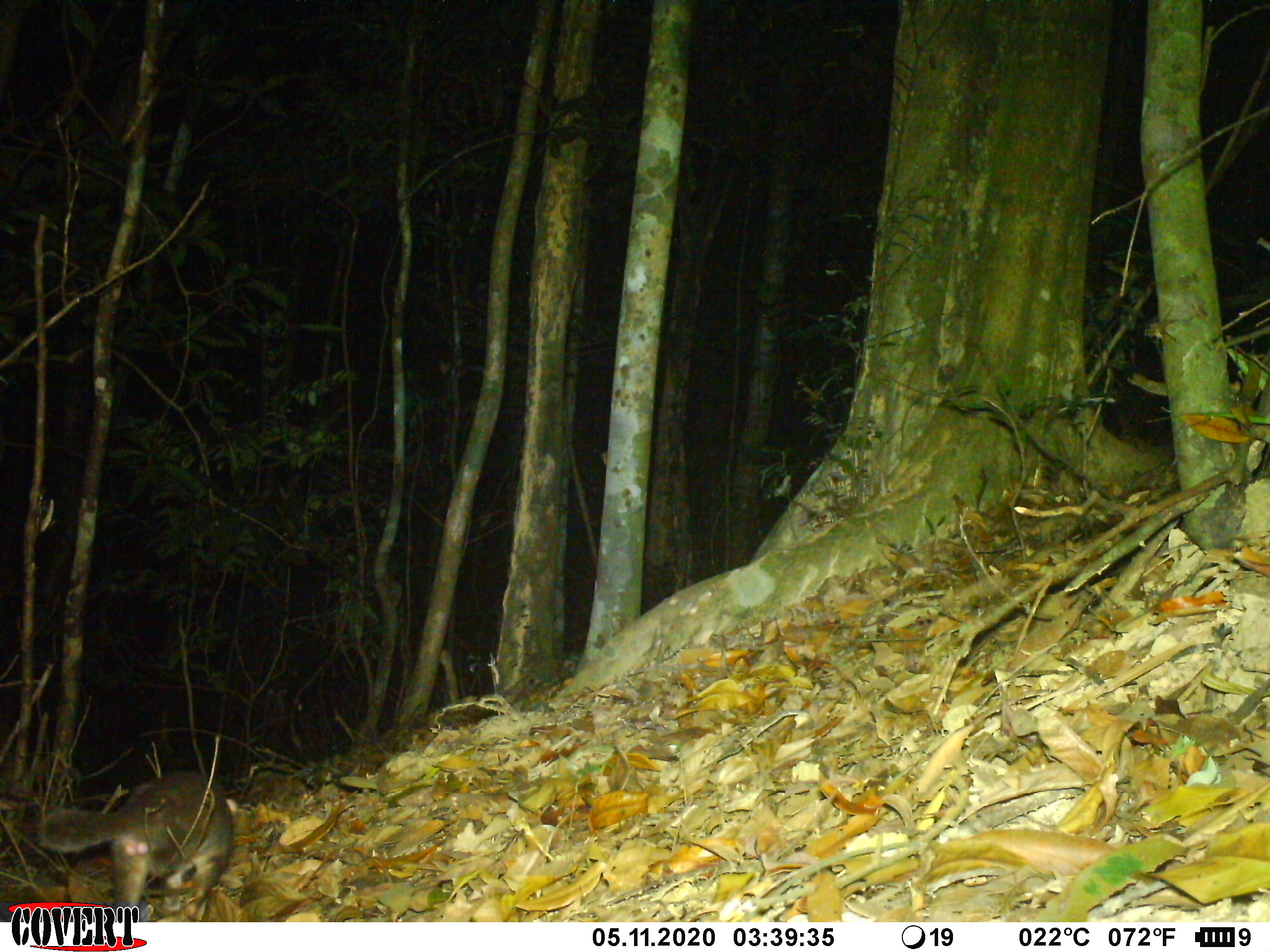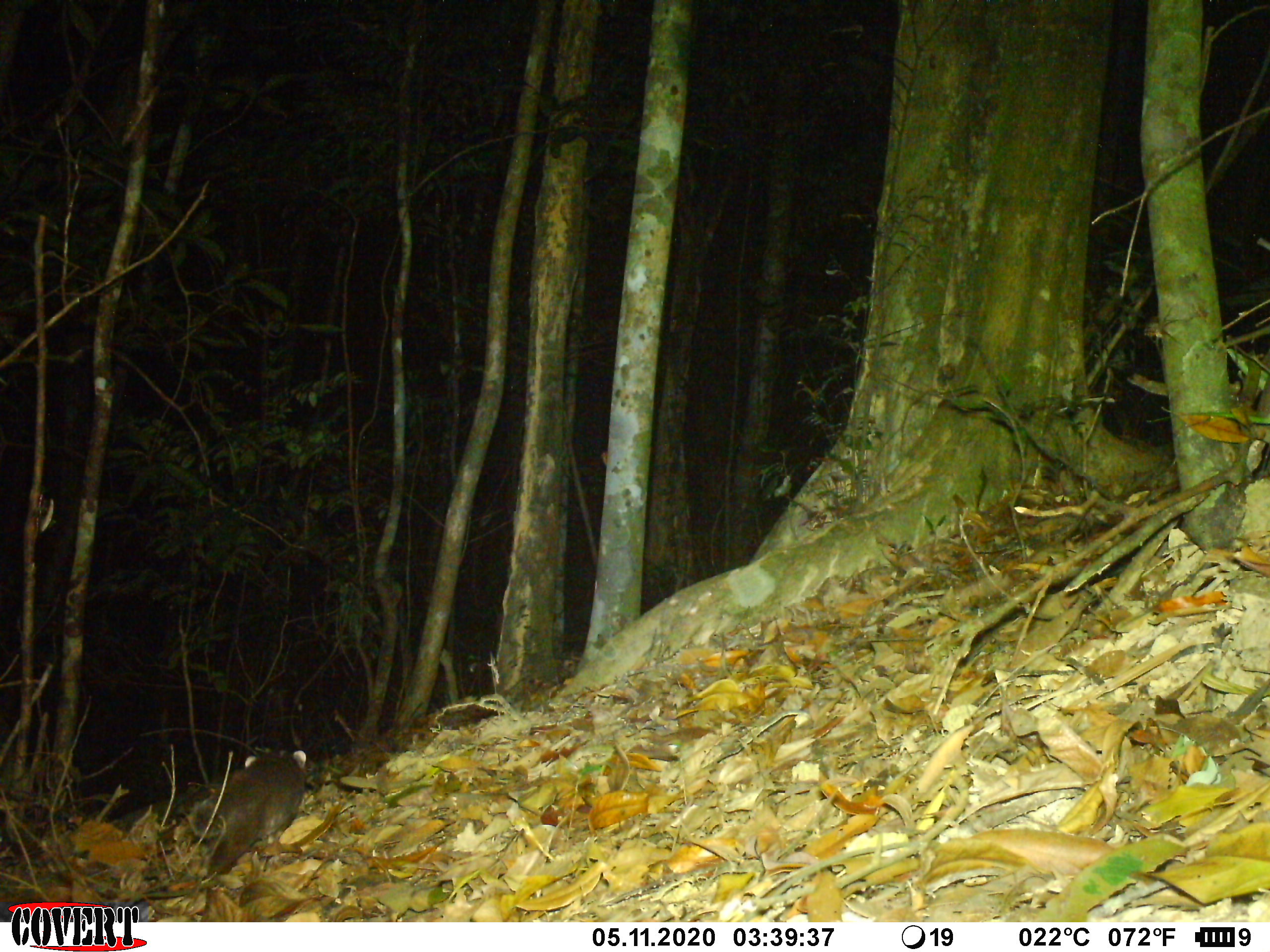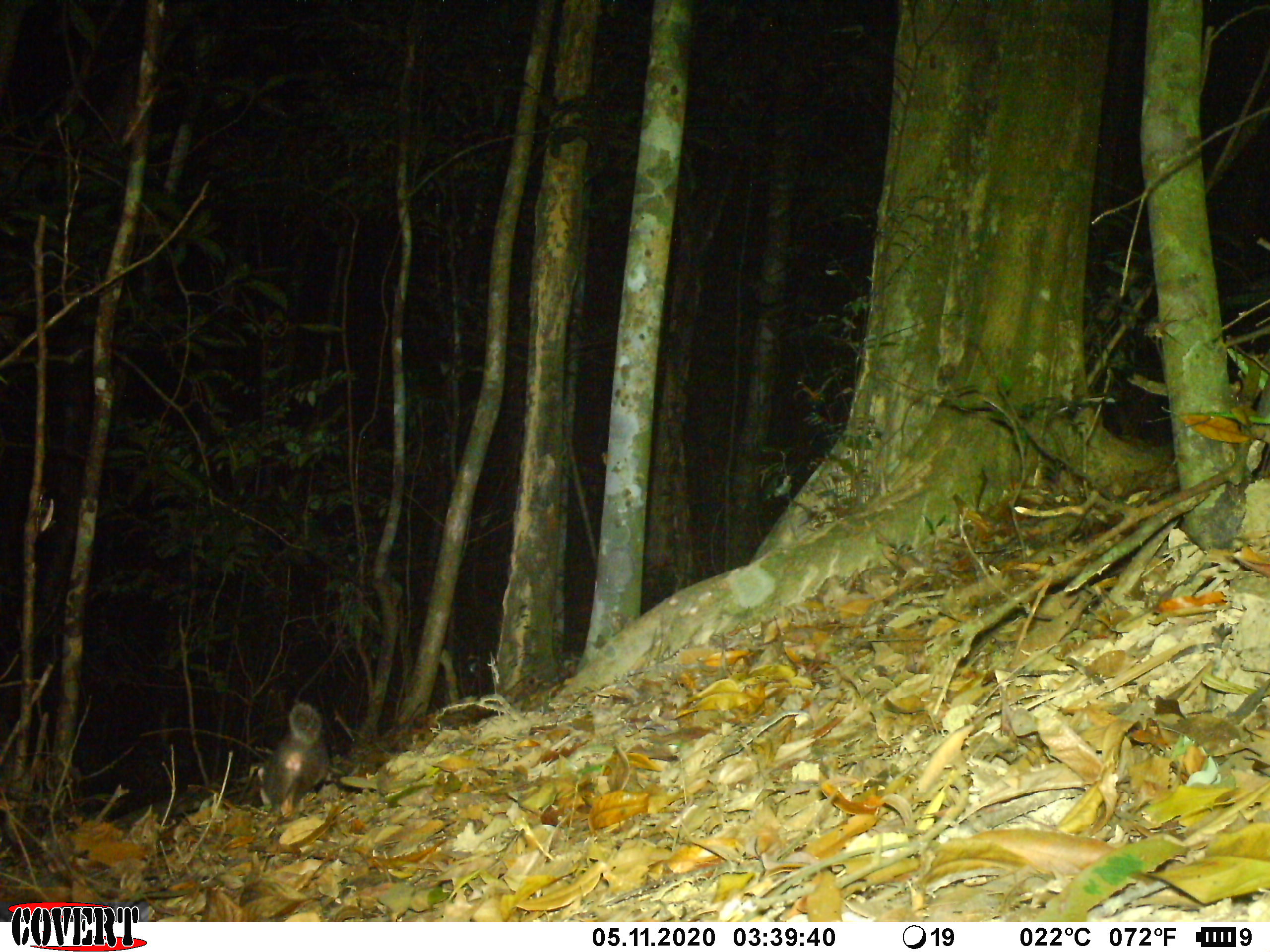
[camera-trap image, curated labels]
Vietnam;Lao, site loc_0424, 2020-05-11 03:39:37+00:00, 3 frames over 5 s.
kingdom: Animalia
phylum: Chordata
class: Mammalia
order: Carnivora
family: Mustelidae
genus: Melogale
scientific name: Melogale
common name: ferret badger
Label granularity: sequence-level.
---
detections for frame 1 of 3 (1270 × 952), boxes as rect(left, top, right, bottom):
ferret badger: rect(35, 771, 235, 921)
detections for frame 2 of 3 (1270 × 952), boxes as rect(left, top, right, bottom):
ferret badger: rect(190, 750, 306, 882)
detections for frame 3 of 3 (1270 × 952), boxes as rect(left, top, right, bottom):
ferret badger: rect(253, 702, 330, 825)